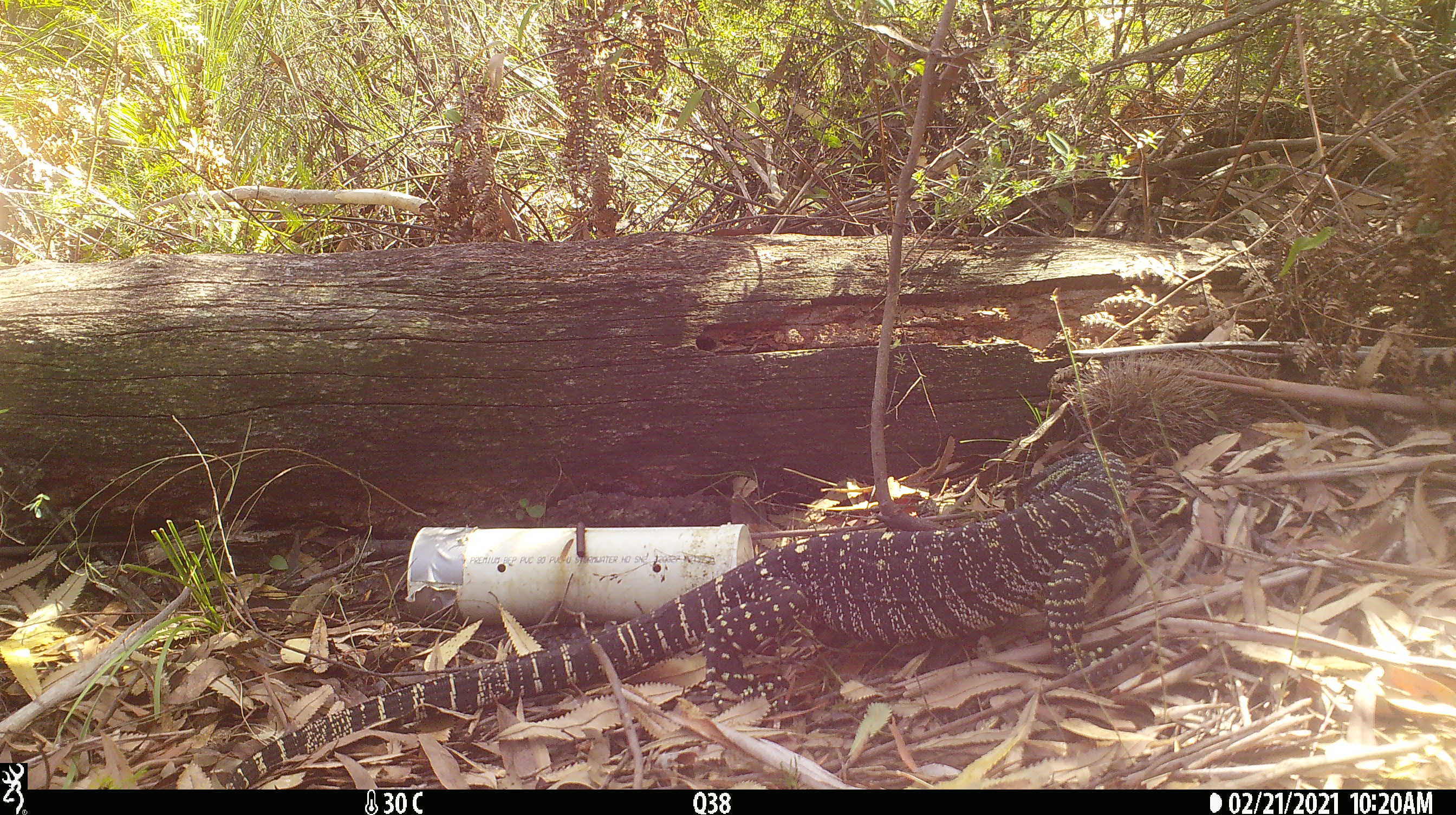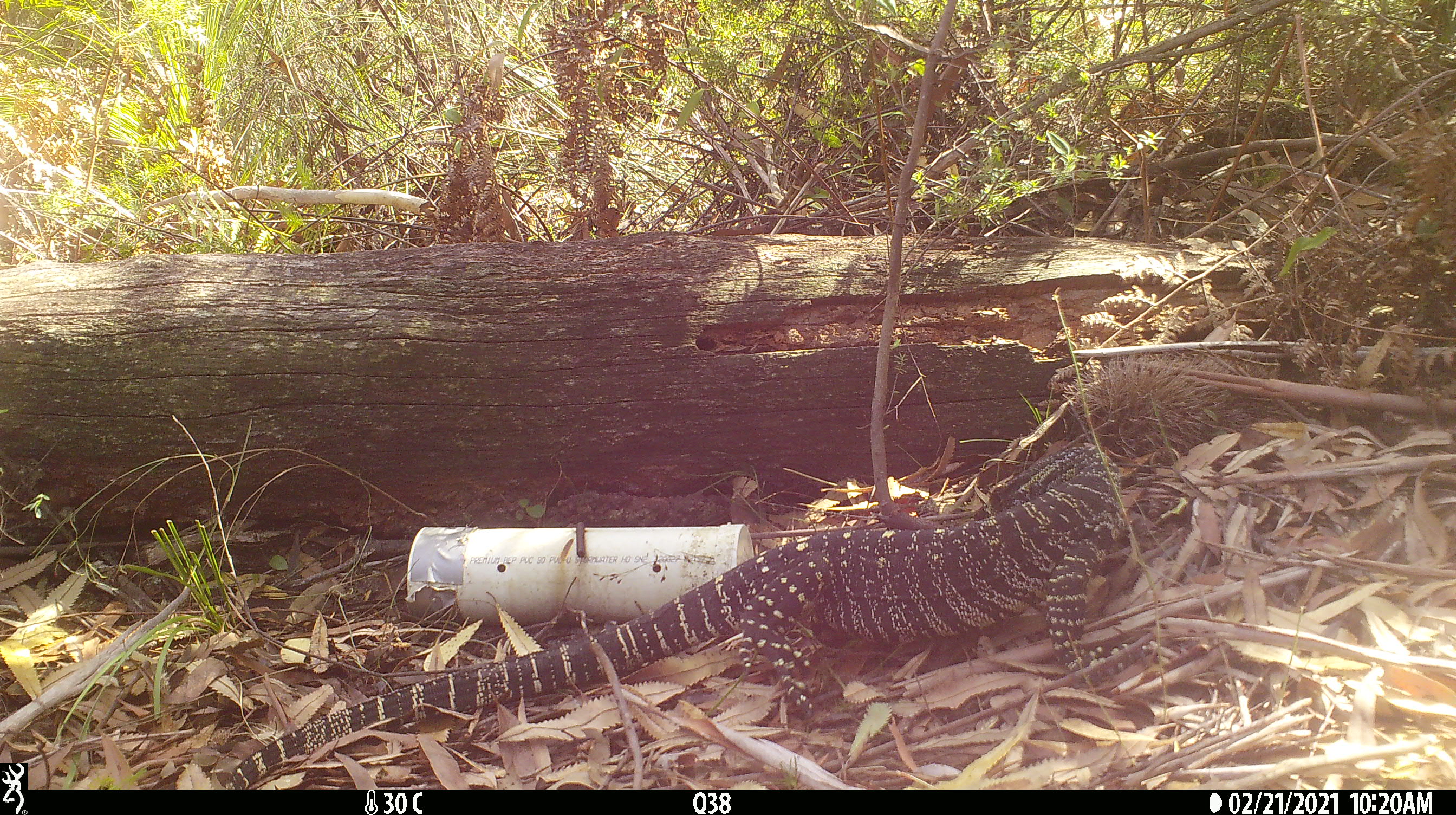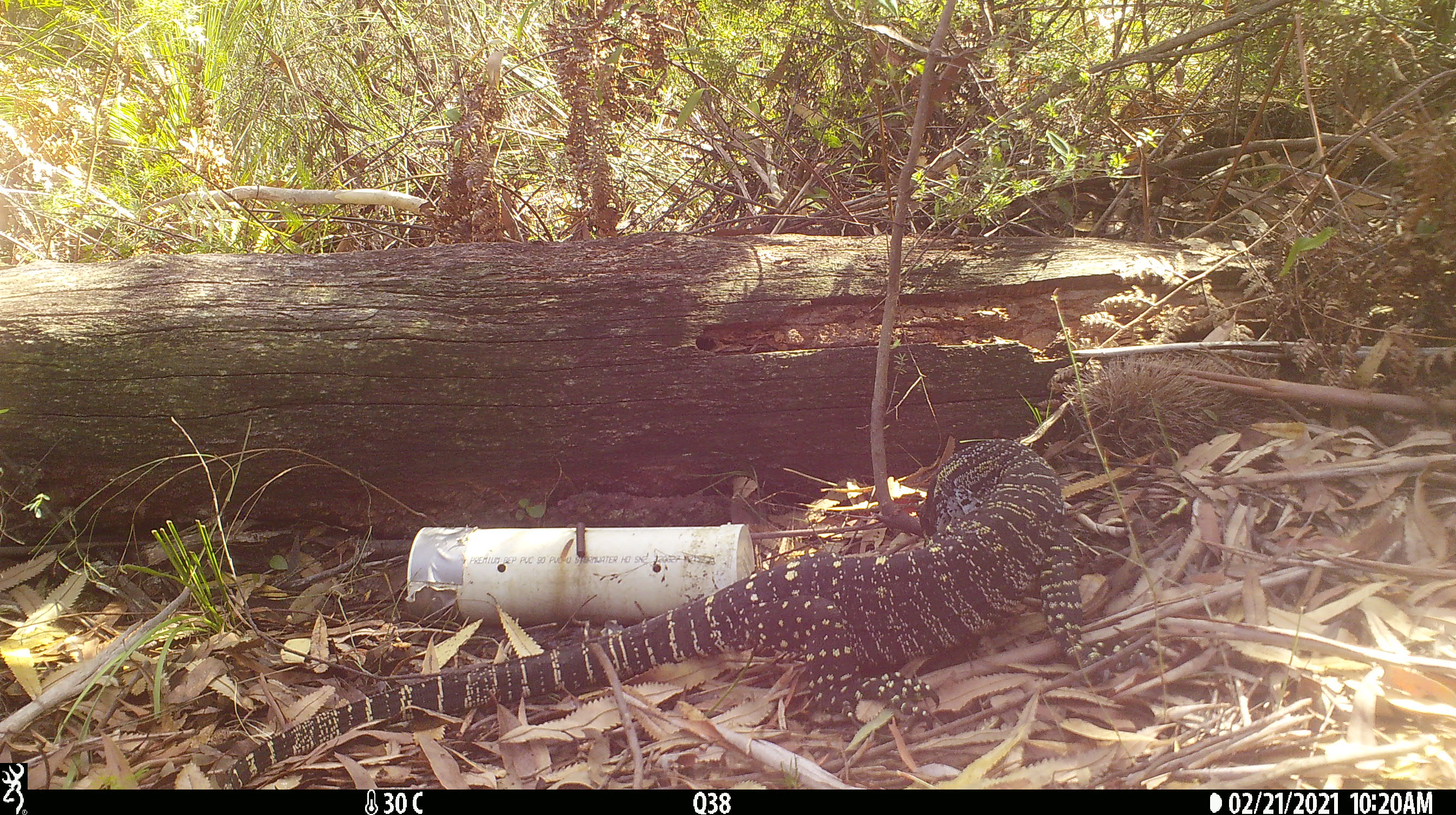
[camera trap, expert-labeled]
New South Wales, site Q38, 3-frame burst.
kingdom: Animalia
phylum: Chordata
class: Reptilia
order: Squamata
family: Varanidae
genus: Varanus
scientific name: Varanus varius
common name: lace monitor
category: goanna